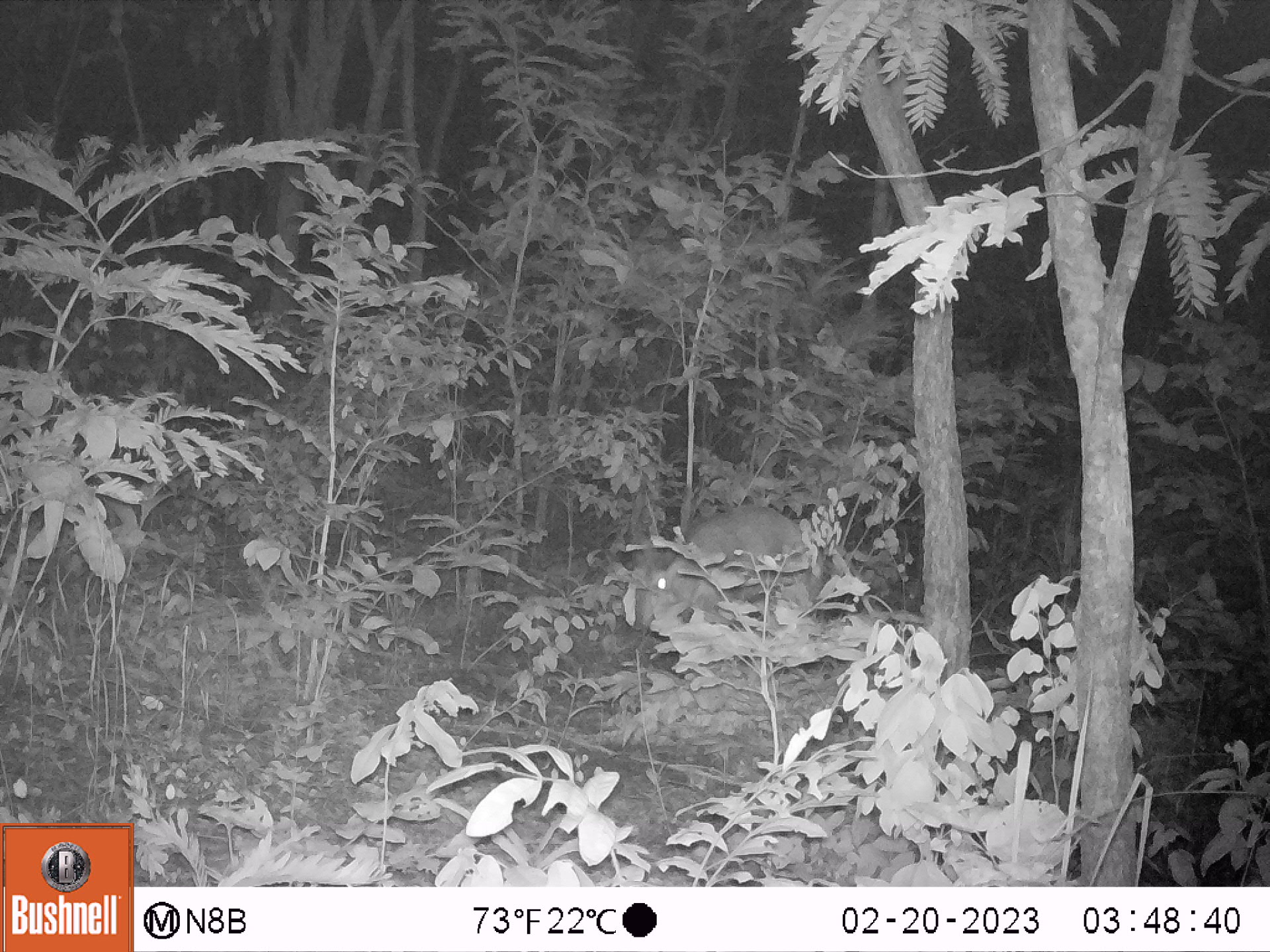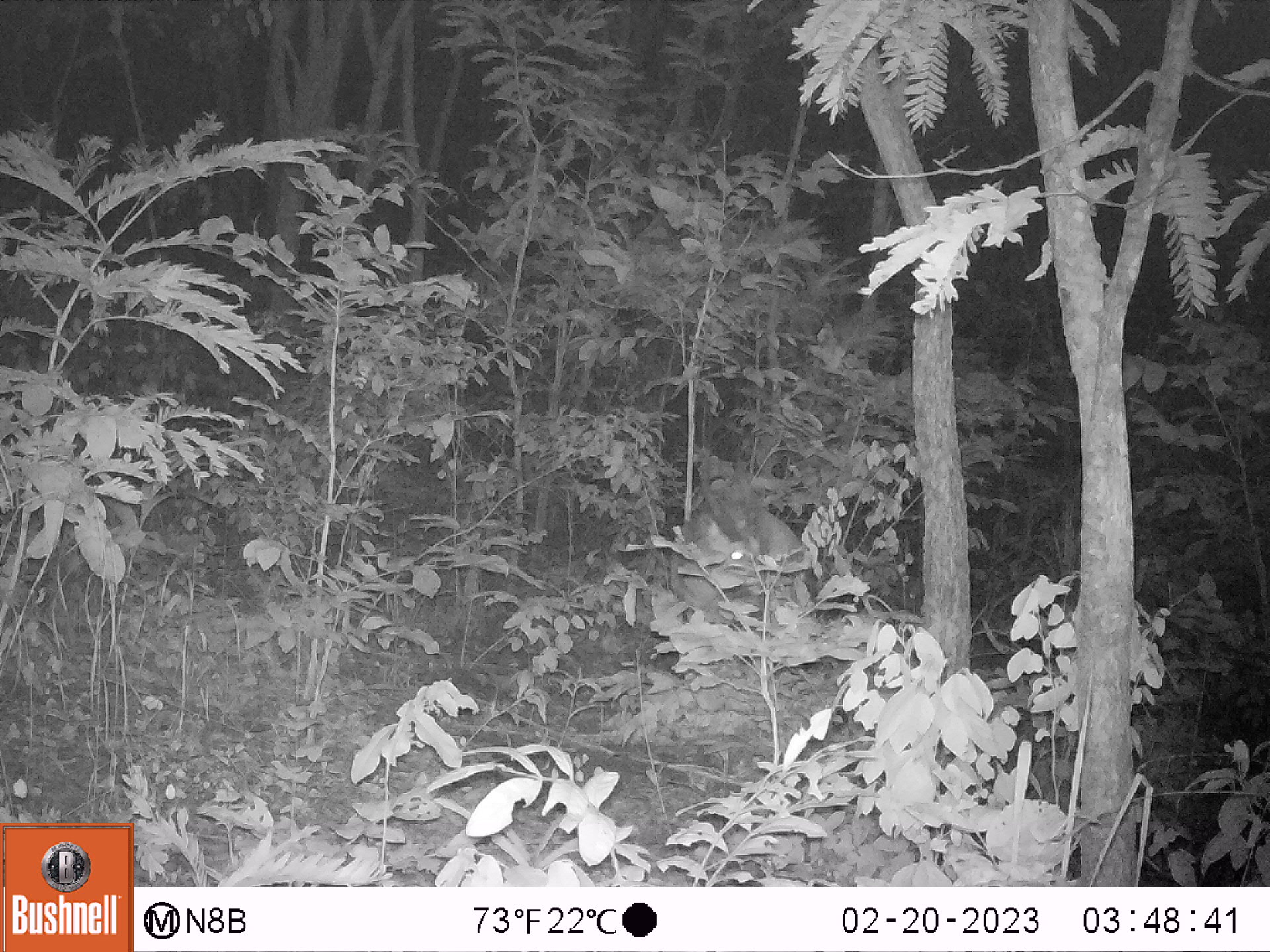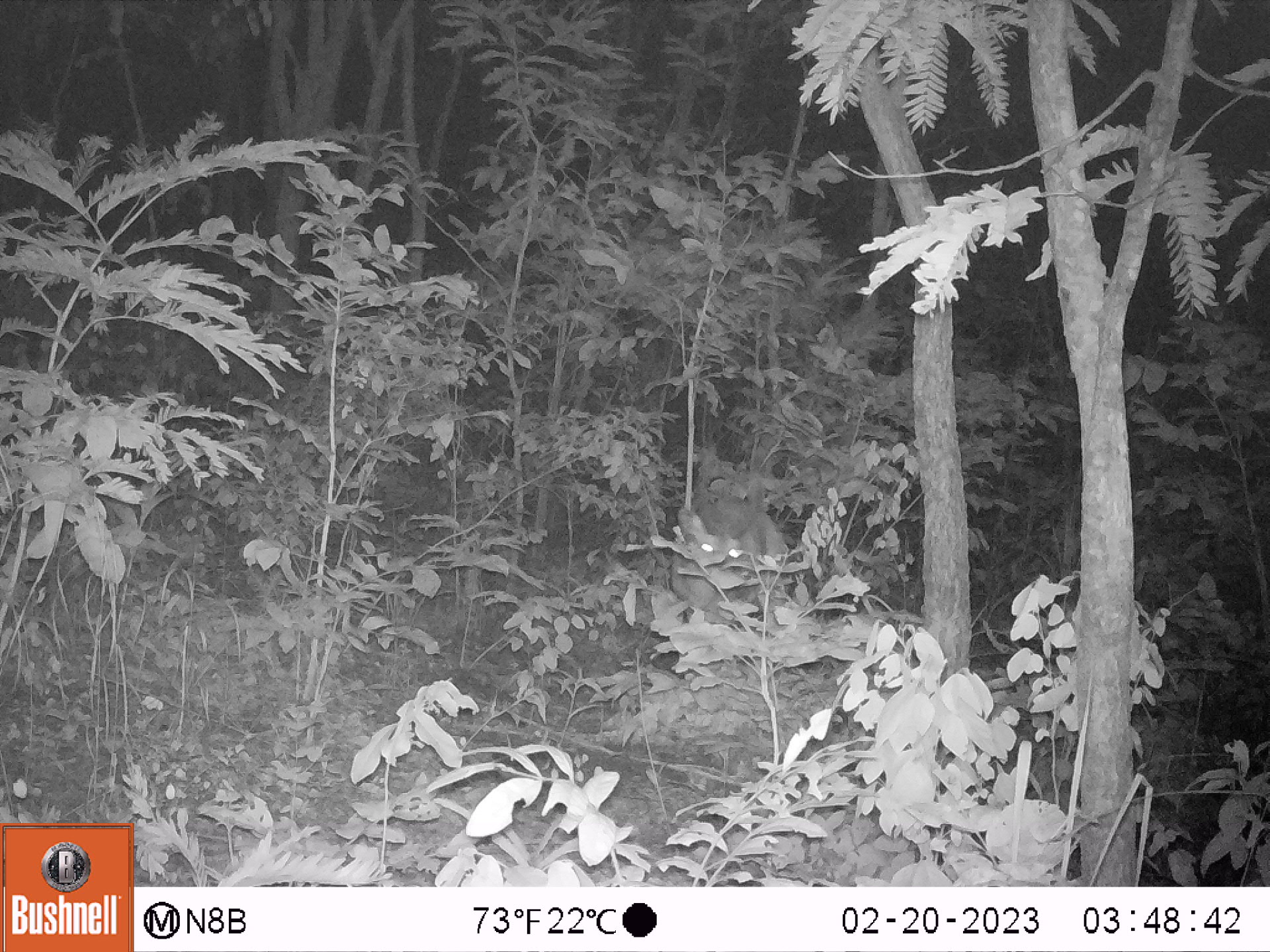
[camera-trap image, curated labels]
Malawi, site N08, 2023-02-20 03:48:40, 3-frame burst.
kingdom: Animalia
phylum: Chordata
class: Mammalia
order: Artiodactyla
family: Bovidae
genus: Tragelaphus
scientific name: Tragelaphus sylvaticus sylvaticus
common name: cape bushbuck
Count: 1.